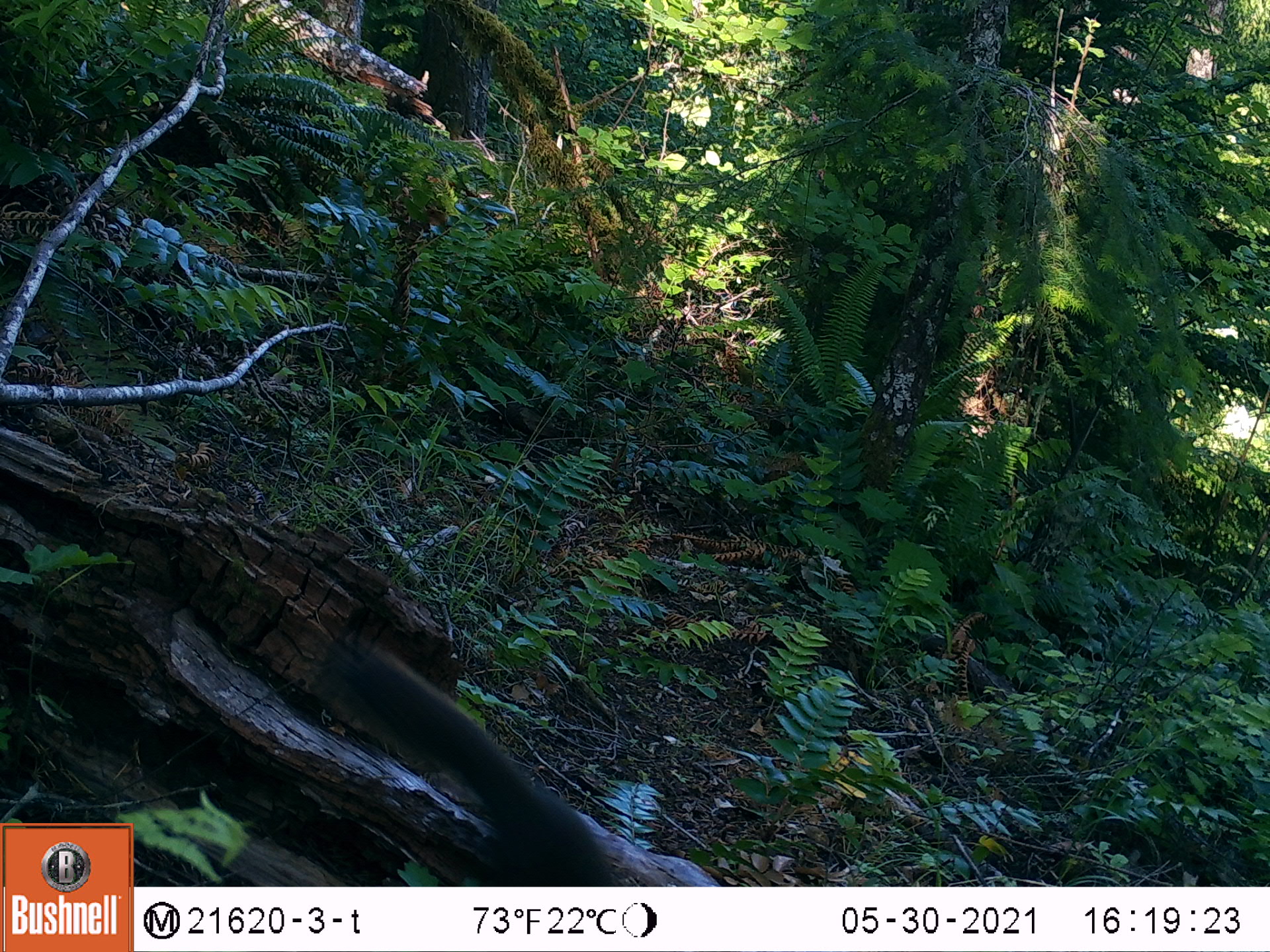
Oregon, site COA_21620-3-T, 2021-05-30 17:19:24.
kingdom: Animalia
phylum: Chordata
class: Mammalia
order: Rodentia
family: Sciuridae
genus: Tamiasciurus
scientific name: Tamiasciurus douglasii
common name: douglas squirrel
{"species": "douglas squirrel (Tamiasciurus douglasii)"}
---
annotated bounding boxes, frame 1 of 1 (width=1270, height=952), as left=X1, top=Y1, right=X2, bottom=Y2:
douglas squirrel: left=283, top=621, right=638, bottom=885